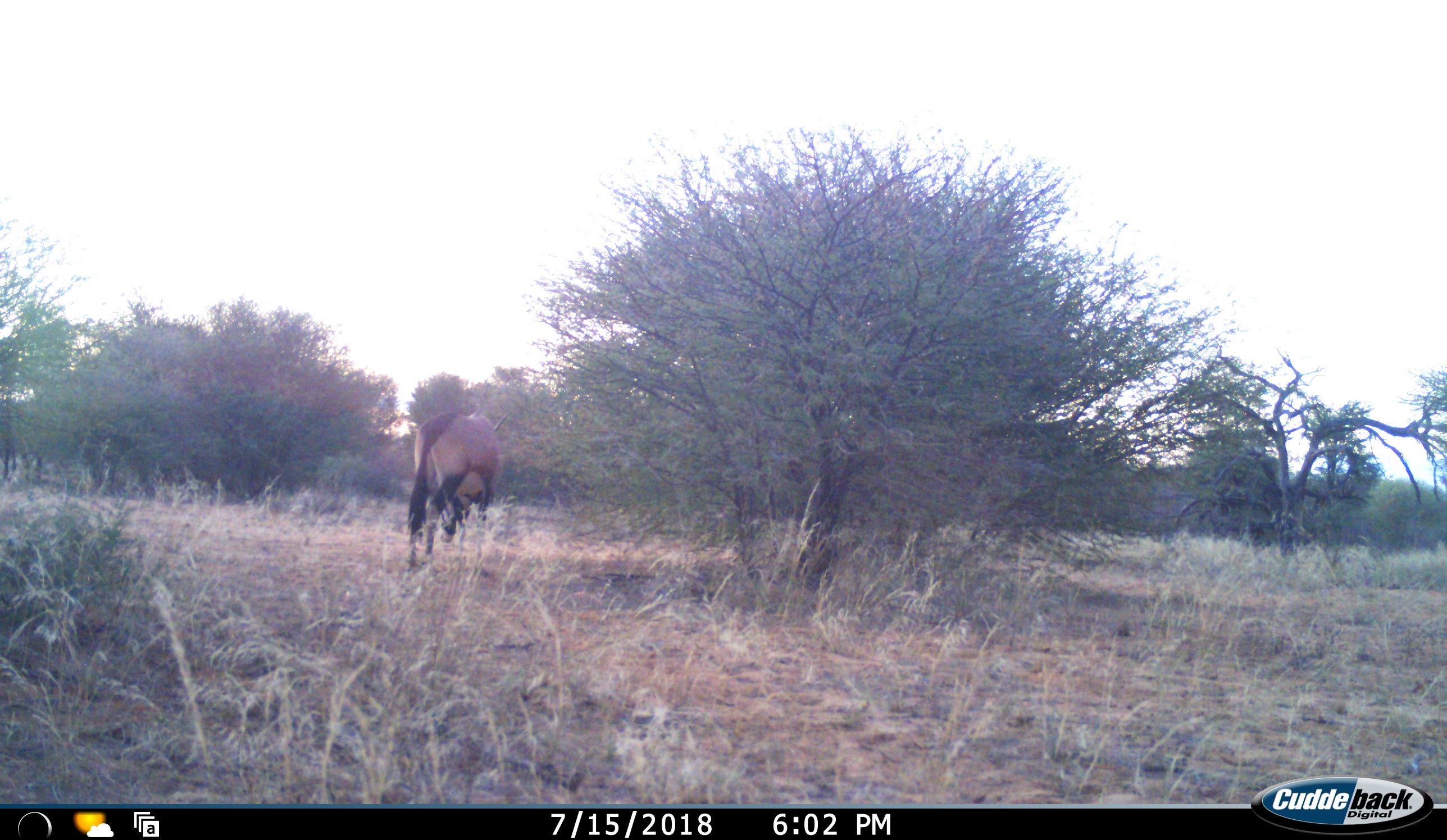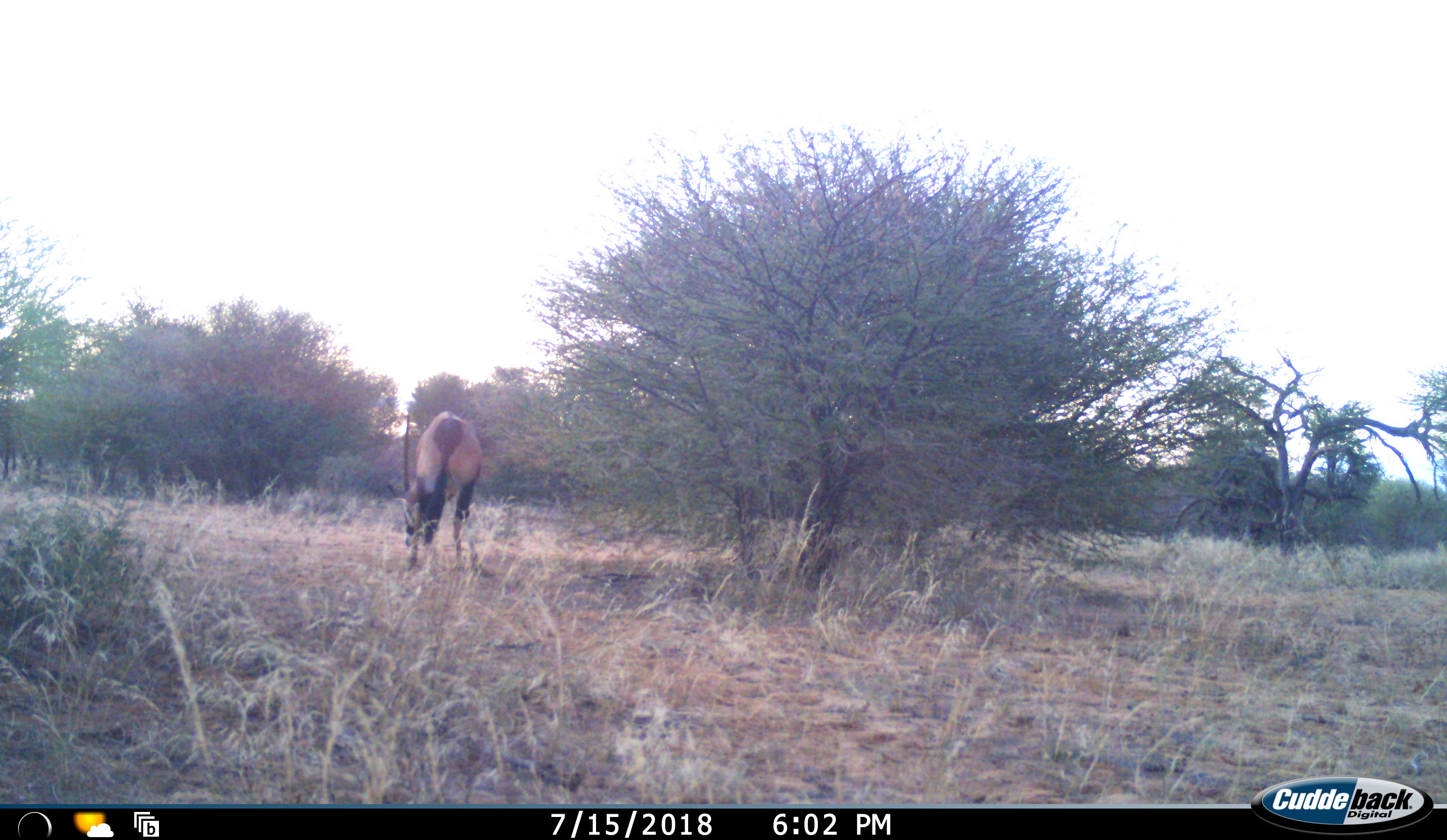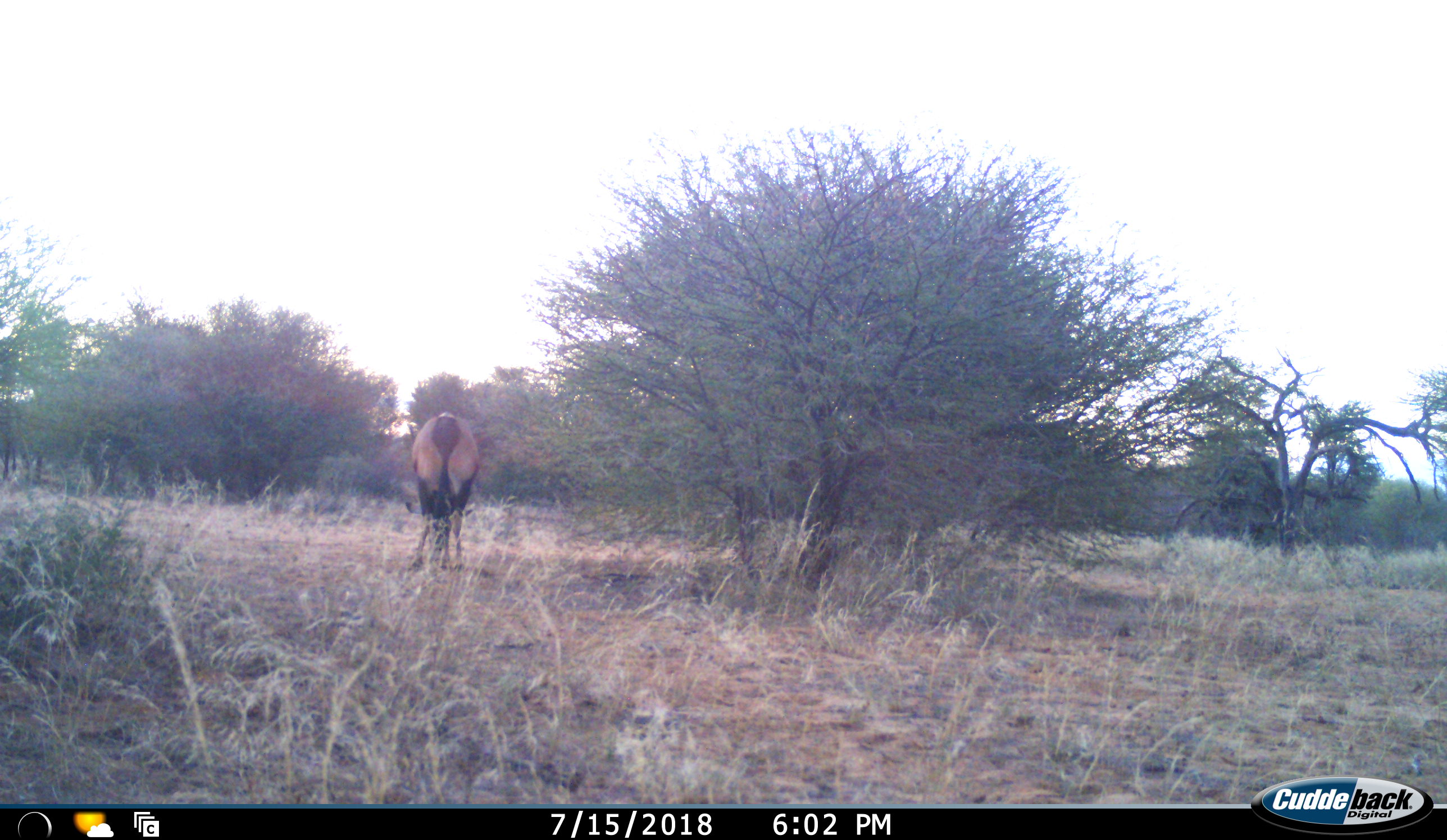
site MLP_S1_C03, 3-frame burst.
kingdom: Animalia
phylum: Chordata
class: Mammalia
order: Artiodactyla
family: Bovidae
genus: Oryx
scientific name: Oryx gazella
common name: gemsbok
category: oryx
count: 1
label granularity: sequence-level